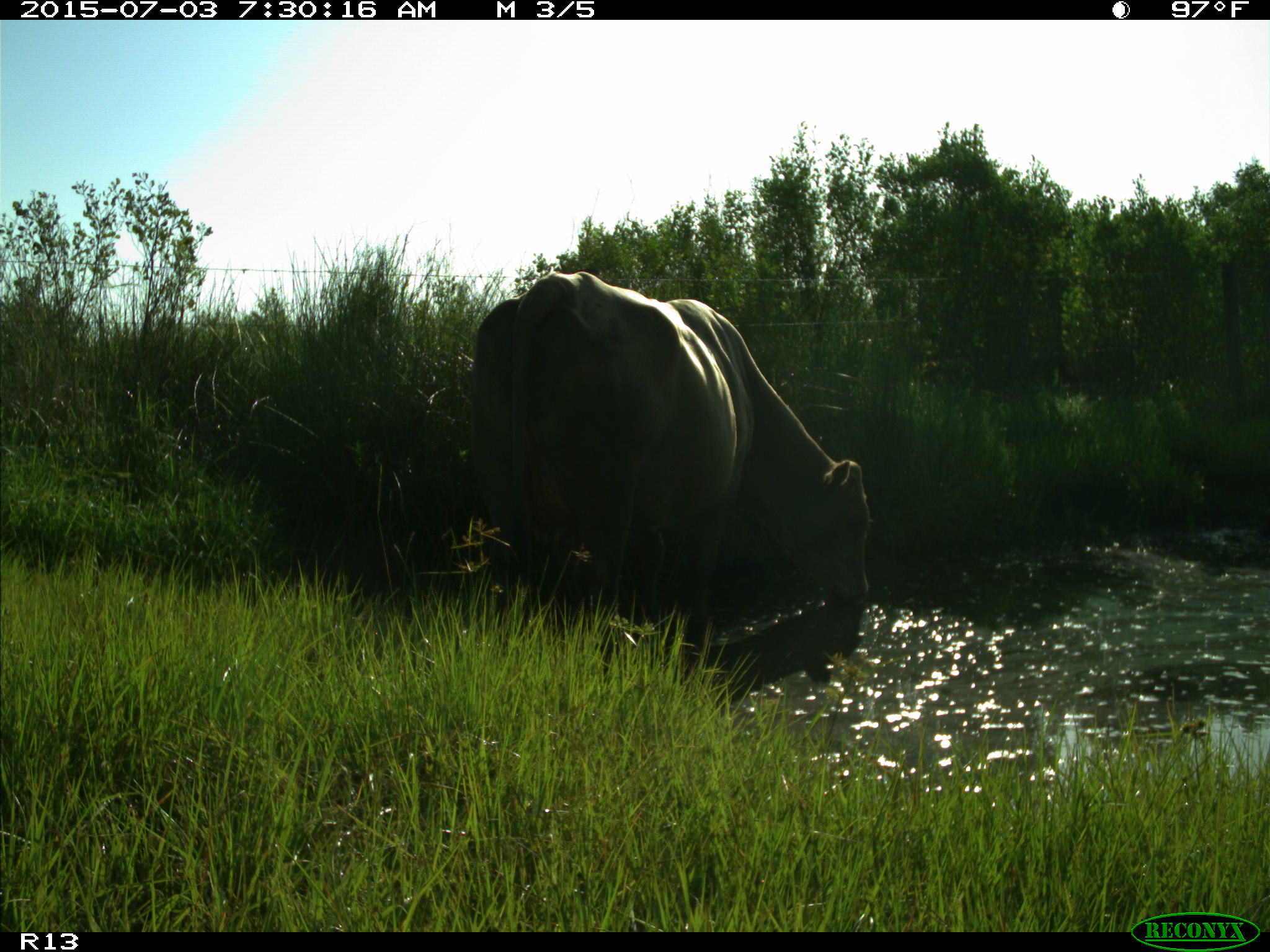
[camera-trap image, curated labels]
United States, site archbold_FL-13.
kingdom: Animalia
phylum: Chordata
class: Mammalia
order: Artiodactyla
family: Bovidae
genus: Bos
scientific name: Bos taurus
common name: domestic cow